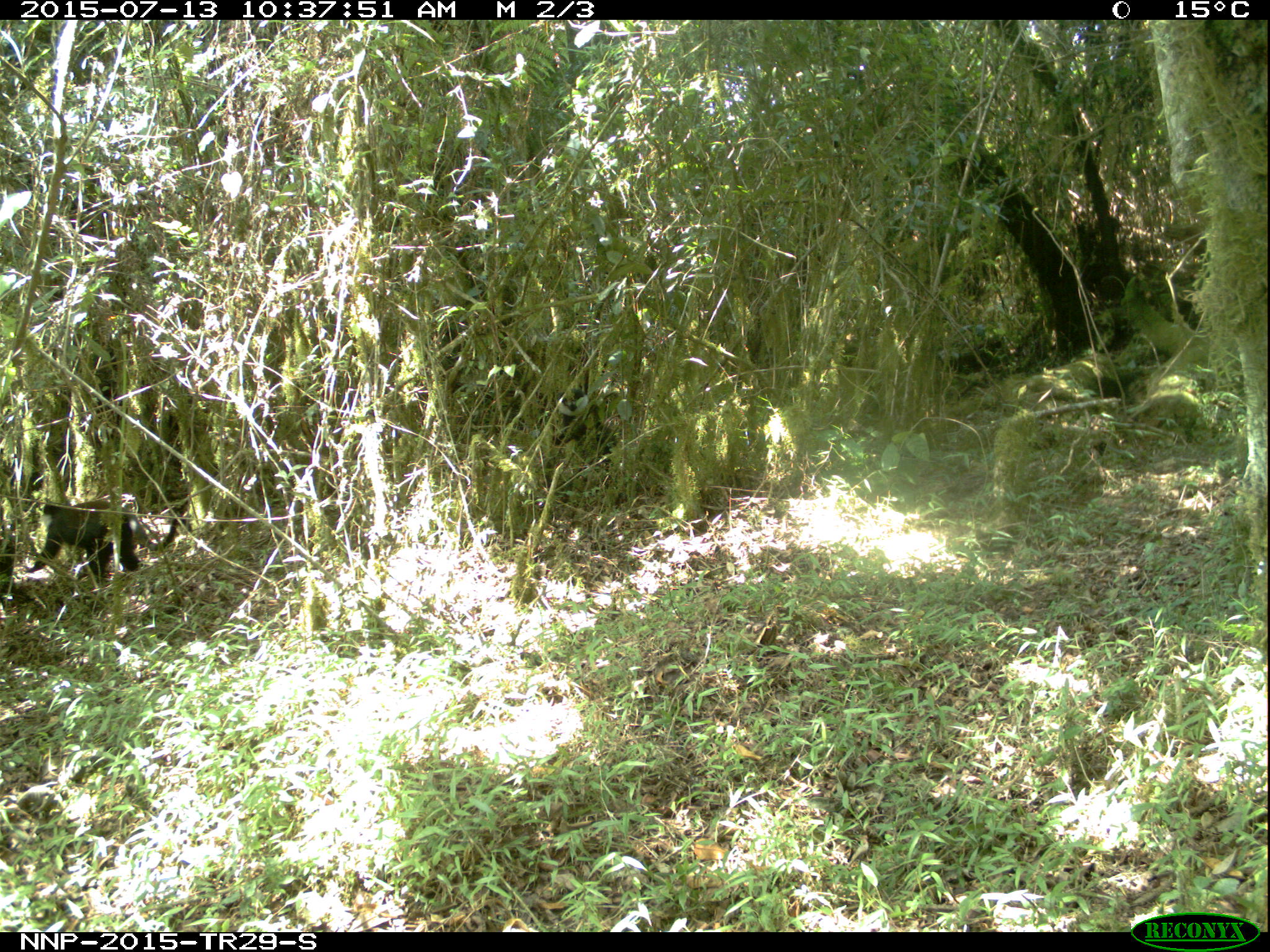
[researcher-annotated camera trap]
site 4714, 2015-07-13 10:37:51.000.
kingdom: Animalia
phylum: Chordata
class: Mammalia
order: Primates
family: Cercopithecidae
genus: Allochrocebus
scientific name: Allochrocebus lhoesti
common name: l'hoest's monkey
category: cercopithecus lhoesti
Cercopithecus lhoesti (l'hoest's monkey) (Allochrocebus lhoesti), count 1.